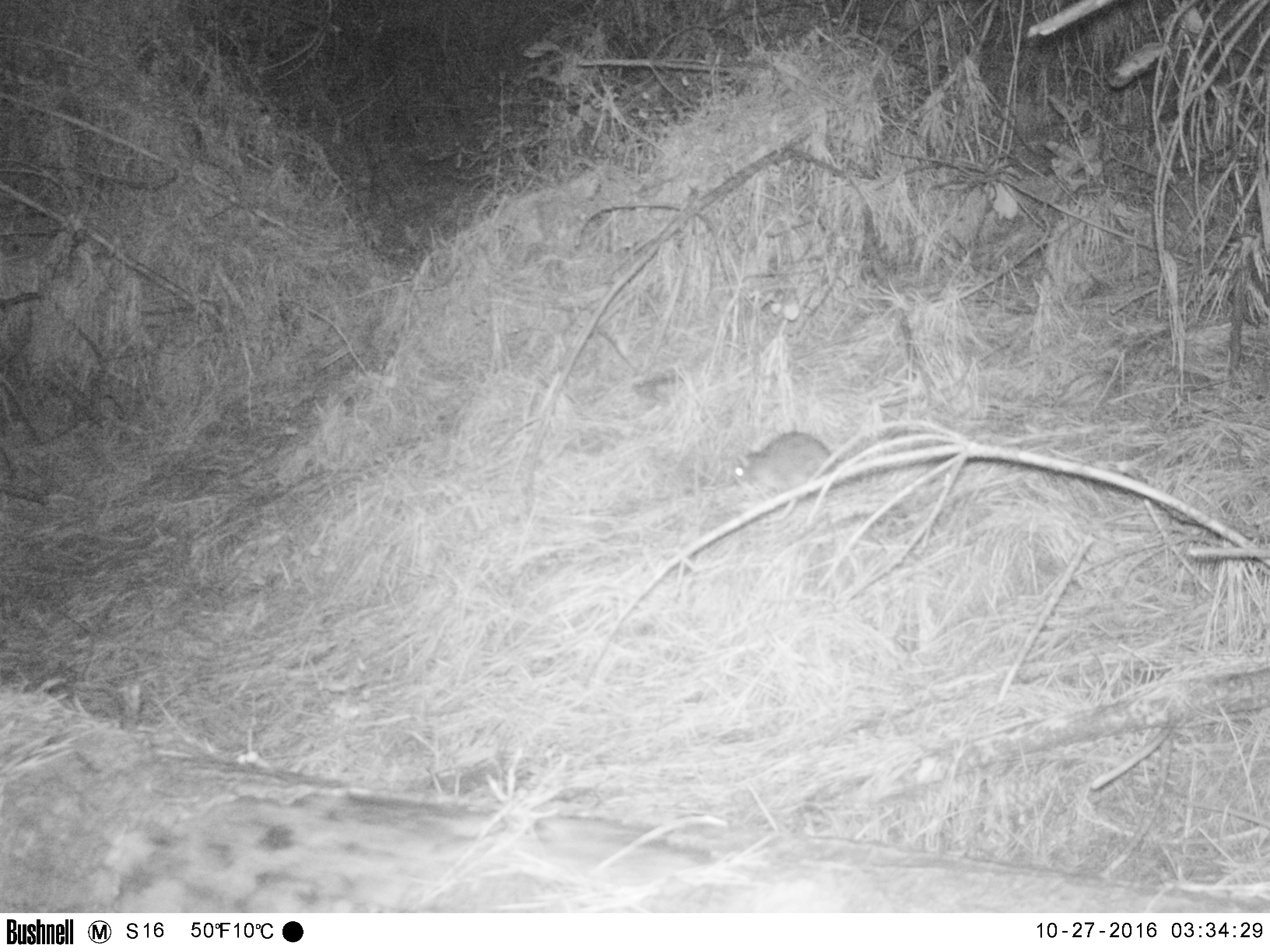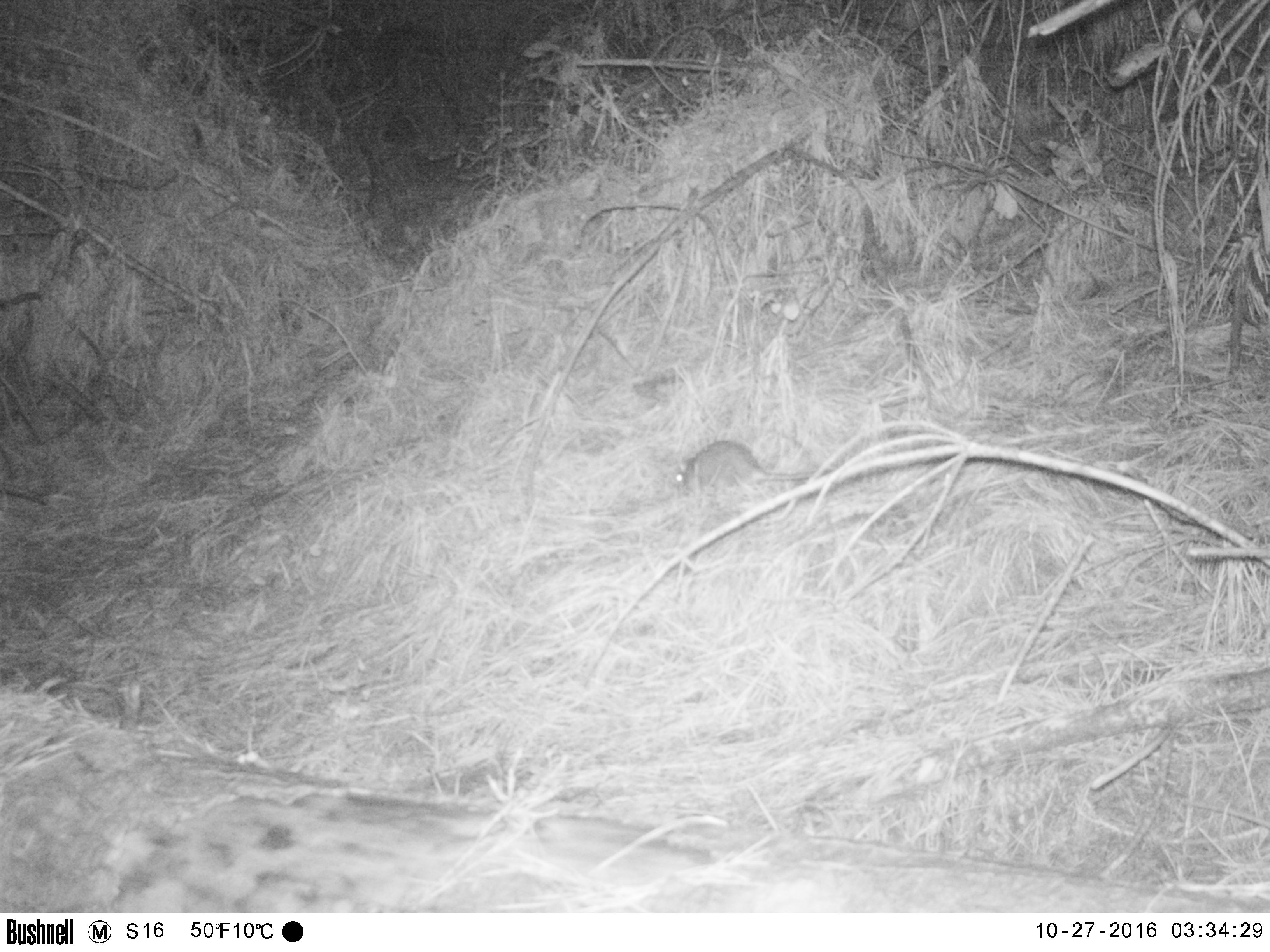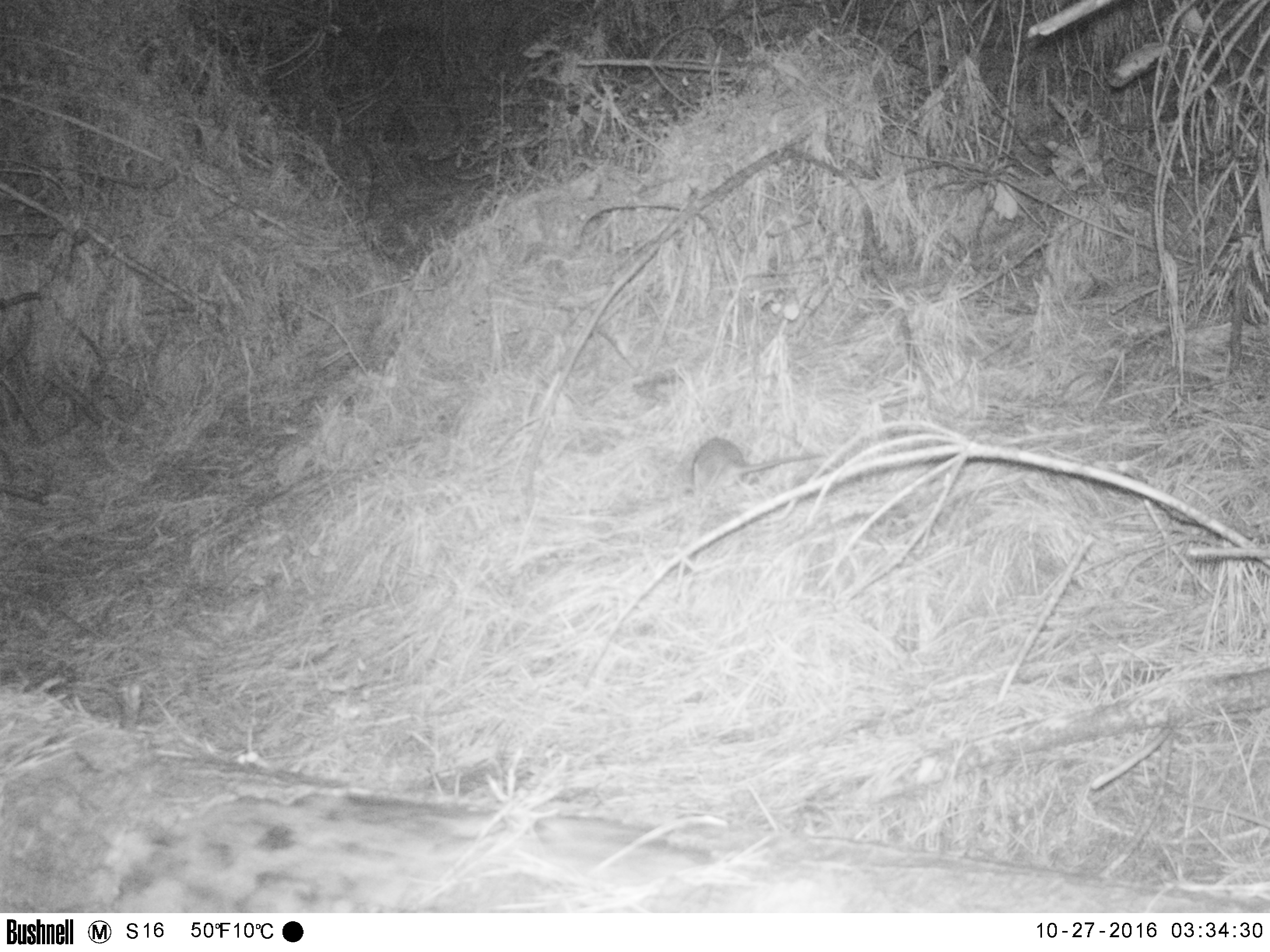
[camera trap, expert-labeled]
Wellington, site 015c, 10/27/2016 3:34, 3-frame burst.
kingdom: Animalia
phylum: Chordata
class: Mammalia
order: Rodentia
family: Muridae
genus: Rattus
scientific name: Rattus norvegicus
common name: norway rat